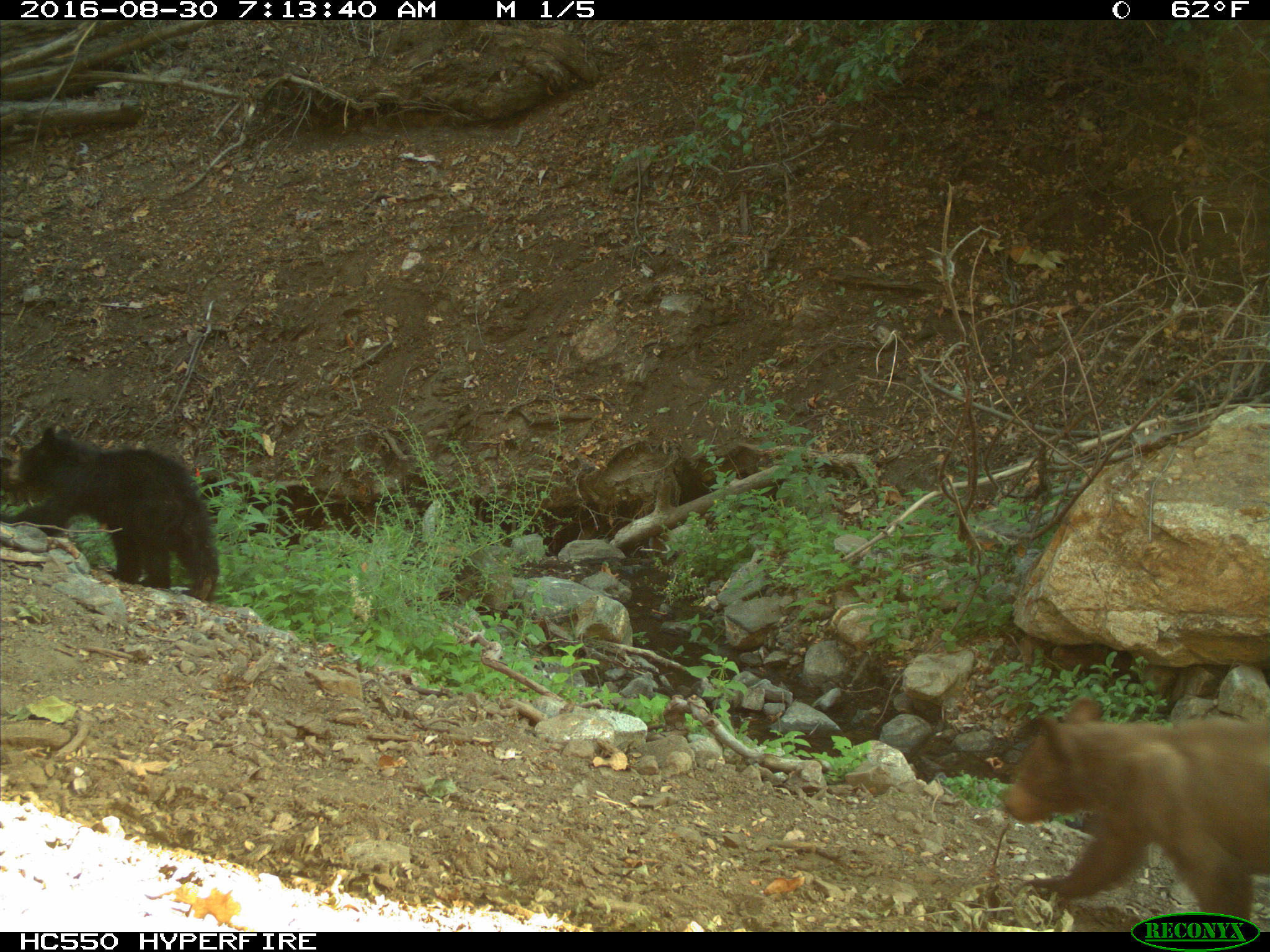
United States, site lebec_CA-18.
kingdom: Animalia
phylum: Chordata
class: Mammalia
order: Carnivora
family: Ursidae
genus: Ursus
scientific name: Ursus americanus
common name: american black bear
Ursus americanus (american black bear).